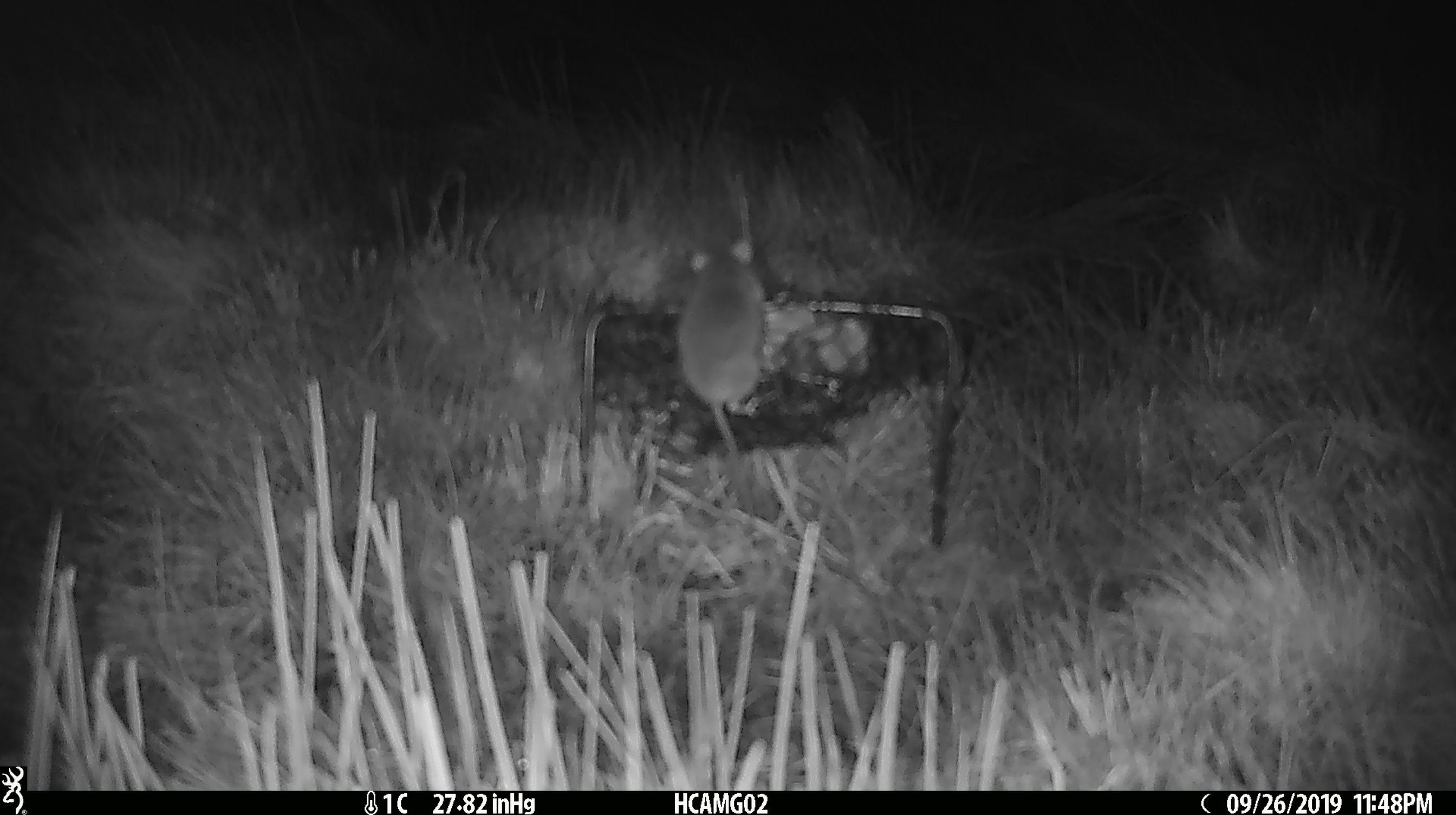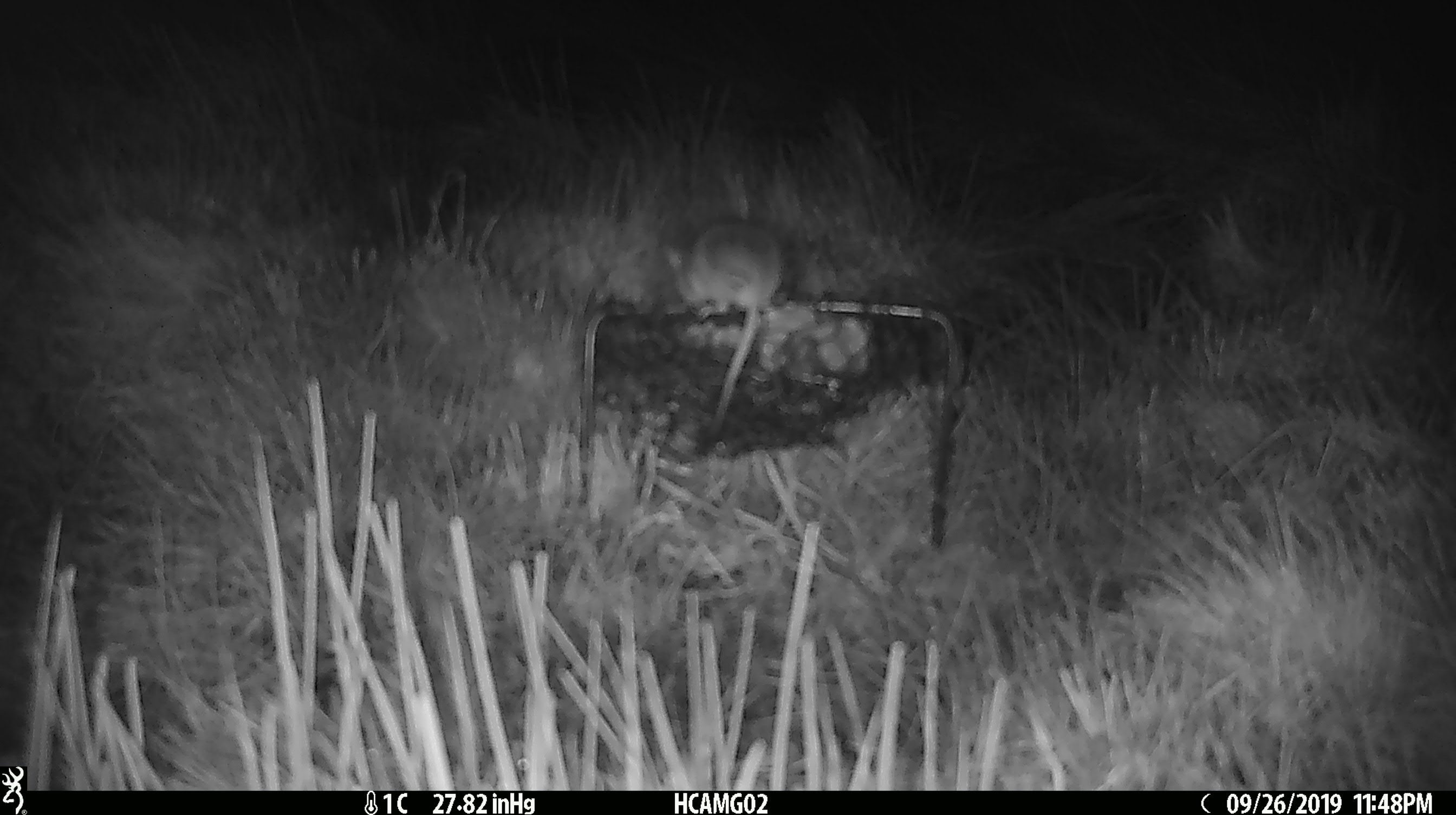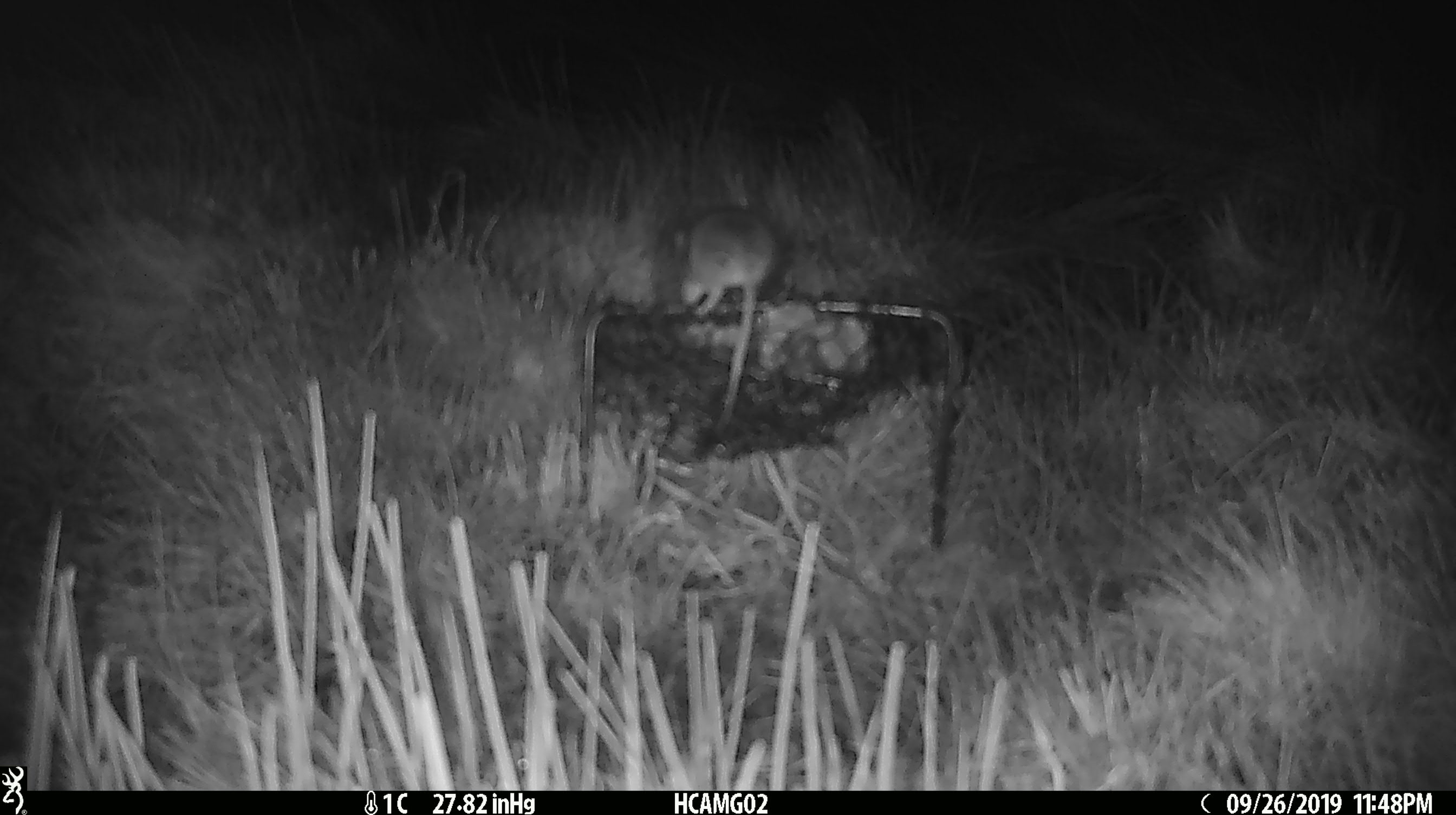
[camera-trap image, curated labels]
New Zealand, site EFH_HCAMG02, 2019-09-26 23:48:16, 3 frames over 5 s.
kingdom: Animalia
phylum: Chordata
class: Mammalia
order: Rodentia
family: Muridae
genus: Mus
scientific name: Mus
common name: mouse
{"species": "mouse (Mus)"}